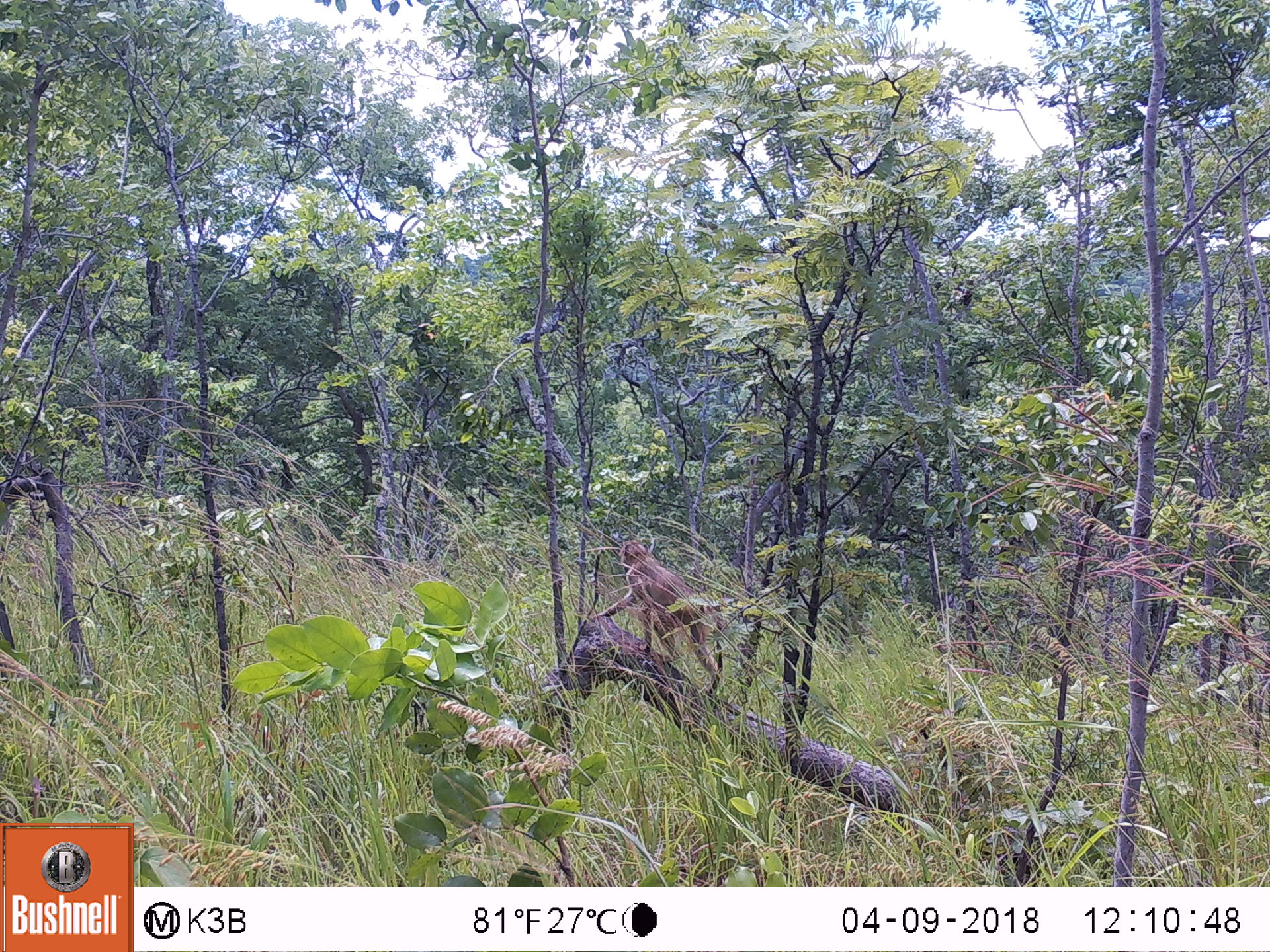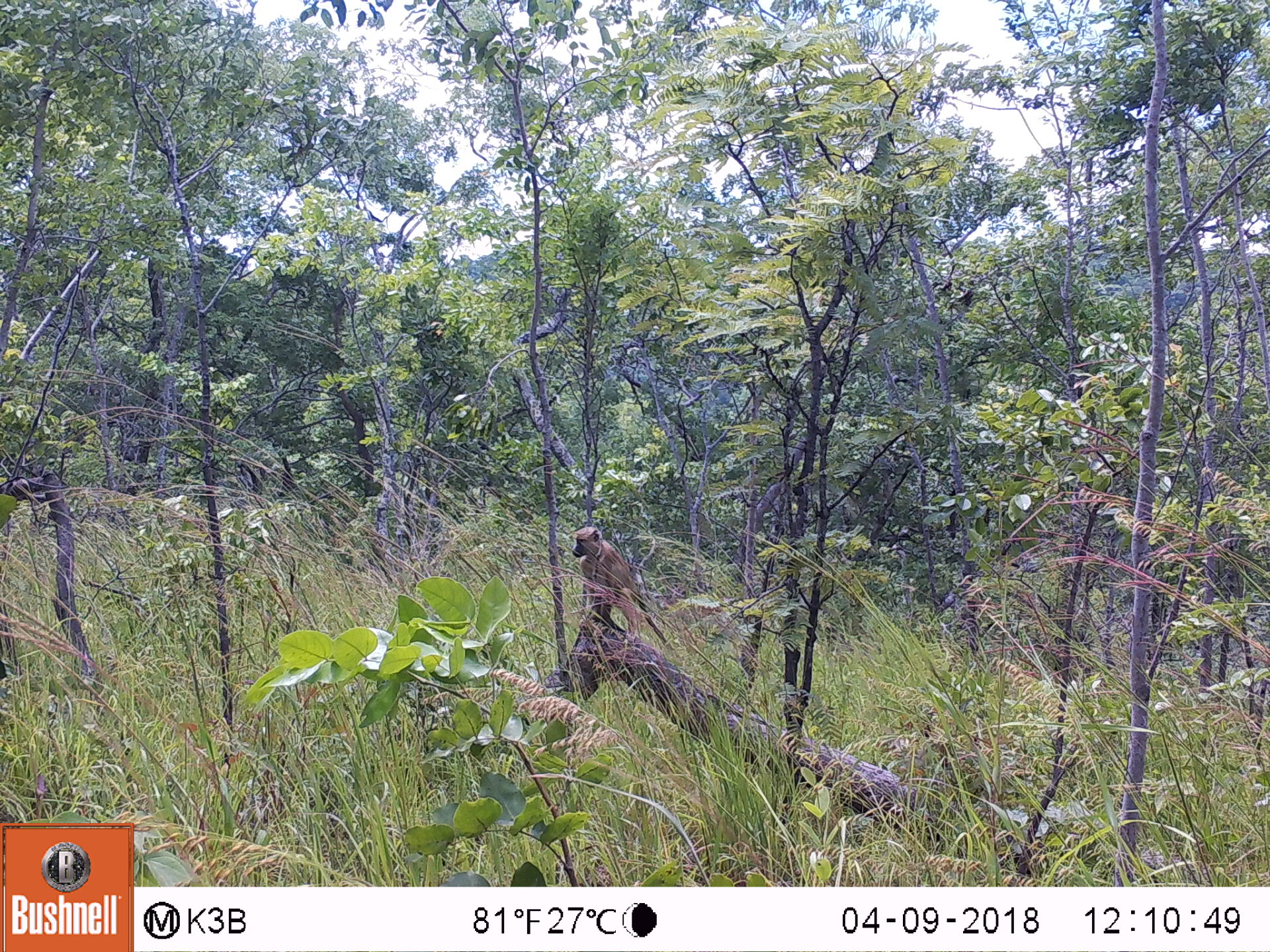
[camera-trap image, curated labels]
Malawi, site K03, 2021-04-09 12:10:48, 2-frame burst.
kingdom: Animalia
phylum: Chordata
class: Mammalia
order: Primates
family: Cercopithecidae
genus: Papio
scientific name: Papio cynocephalus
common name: yellow baboon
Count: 1.